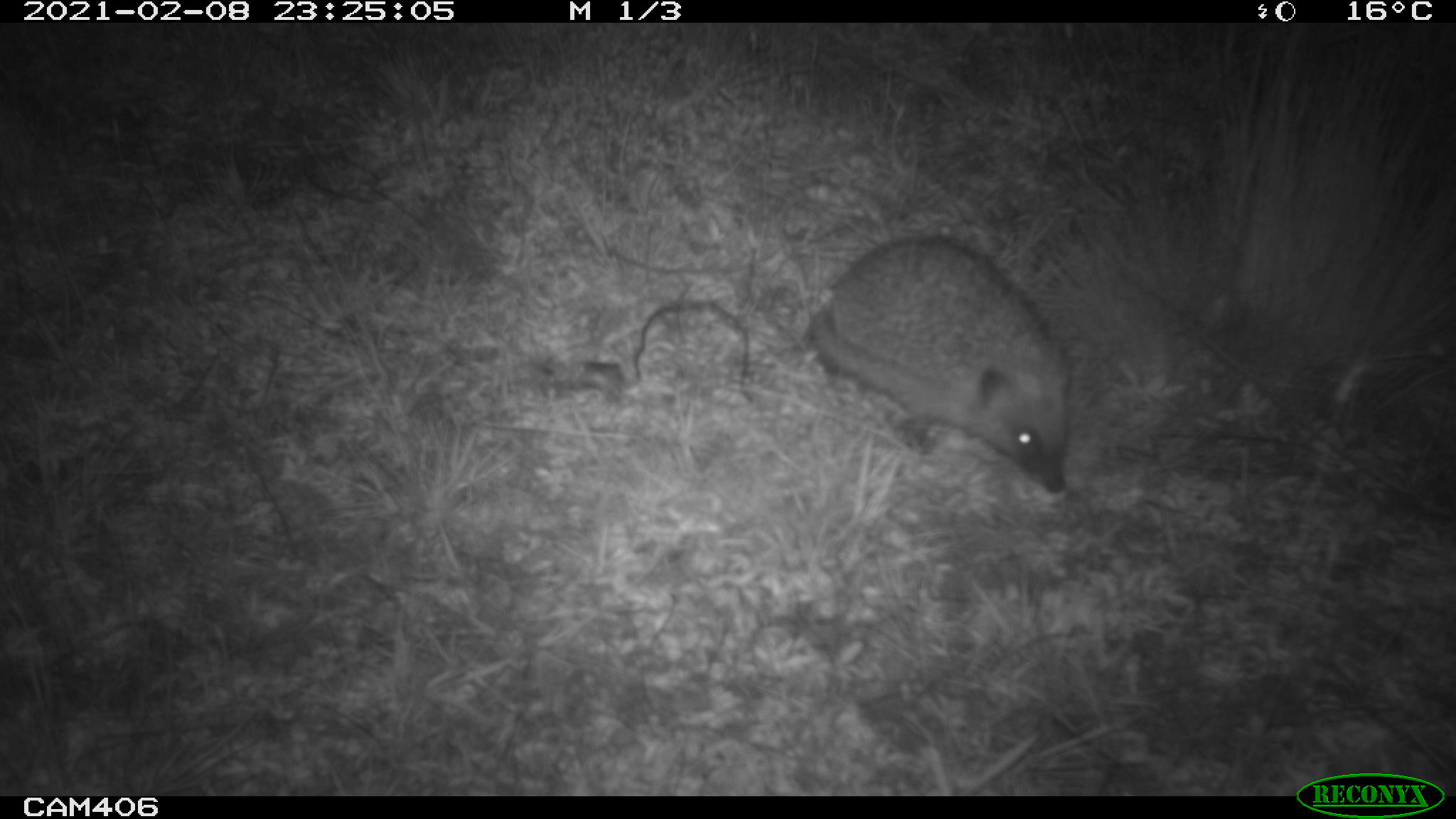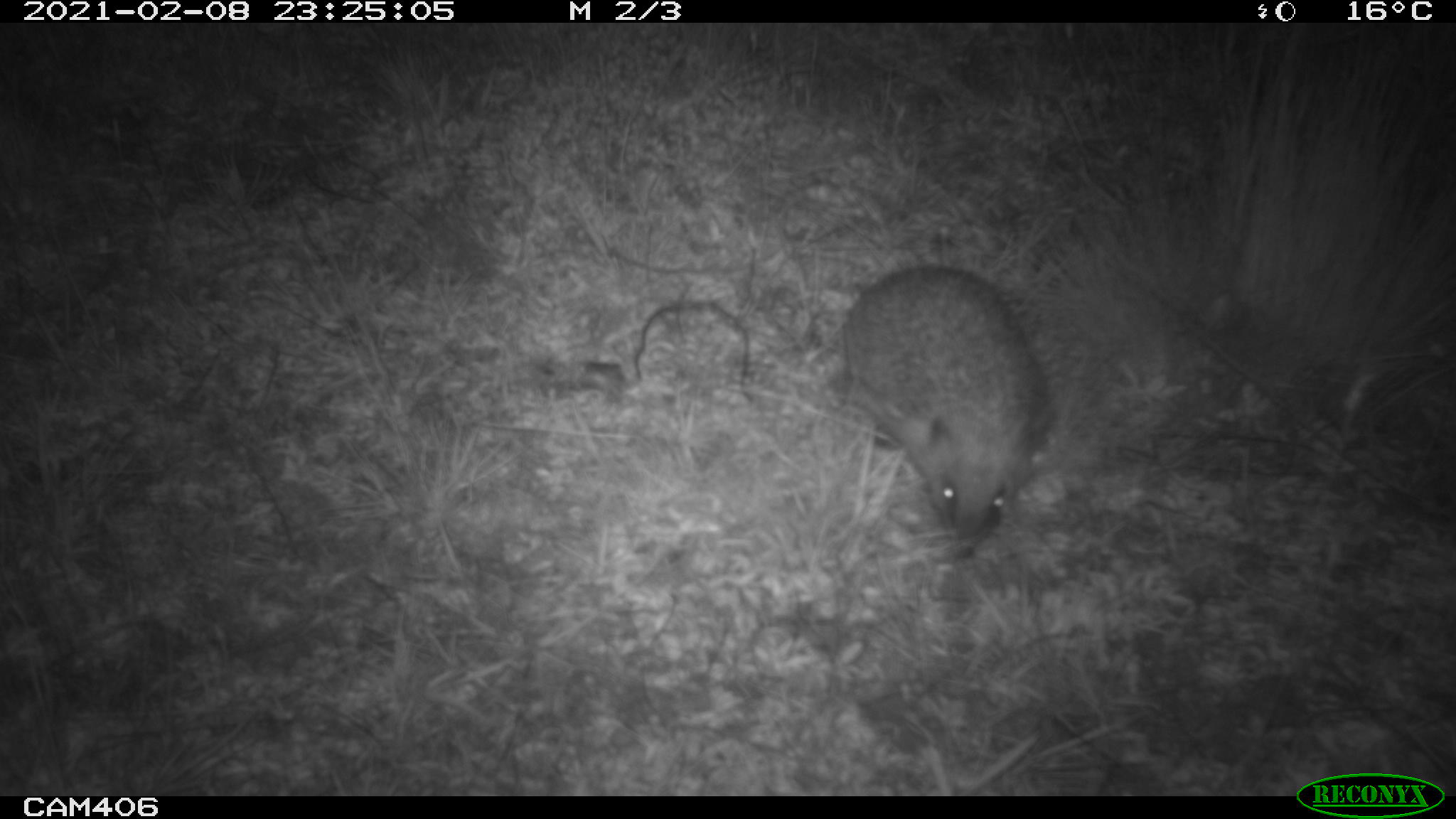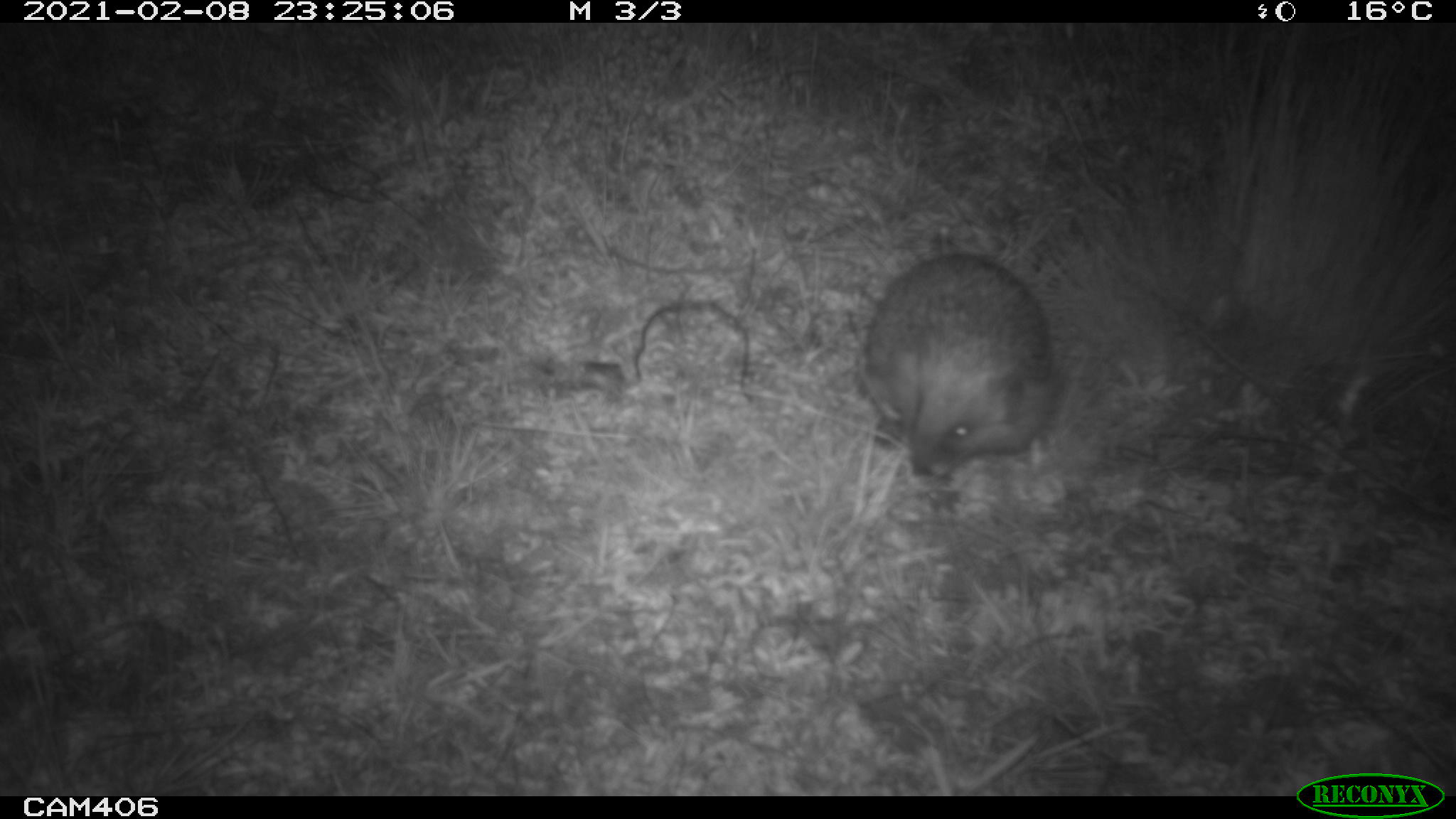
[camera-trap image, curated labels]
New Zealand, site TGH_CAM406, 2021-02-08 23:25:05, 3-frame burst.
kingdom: Animalia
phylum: Chordata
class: Mammalia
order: Eulipotyphla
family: Erinaceidae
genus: Erinaceus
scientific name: Erinaceus europaeus europaeus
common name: european hedgehog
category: hedgehog